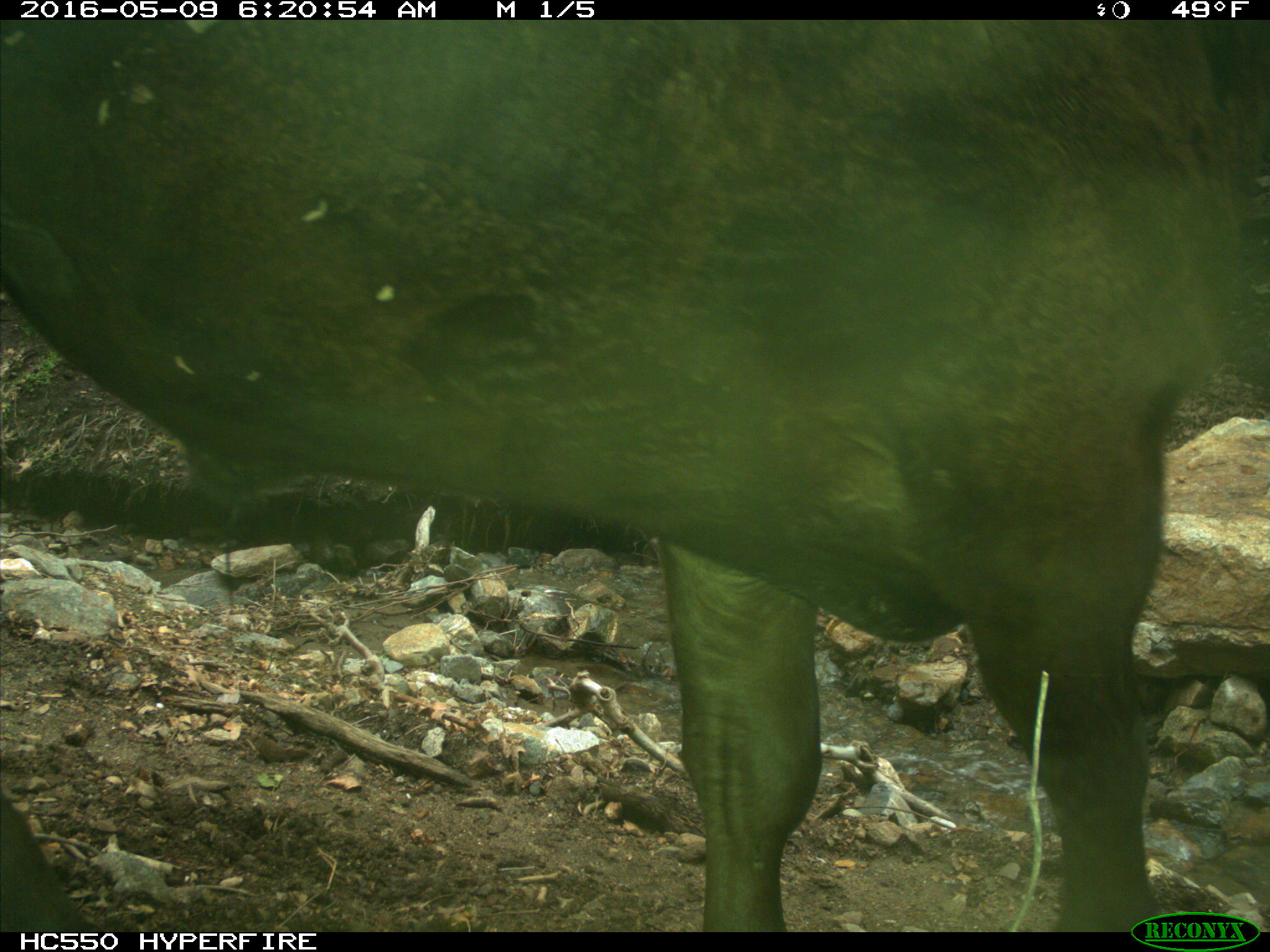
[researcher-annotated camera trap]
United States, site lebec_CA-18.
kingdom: Animalia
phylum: Chordata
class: Mammalia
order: Artiodactyla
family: Bovidae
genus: Bos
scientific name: Bos taurus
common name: domestic cow